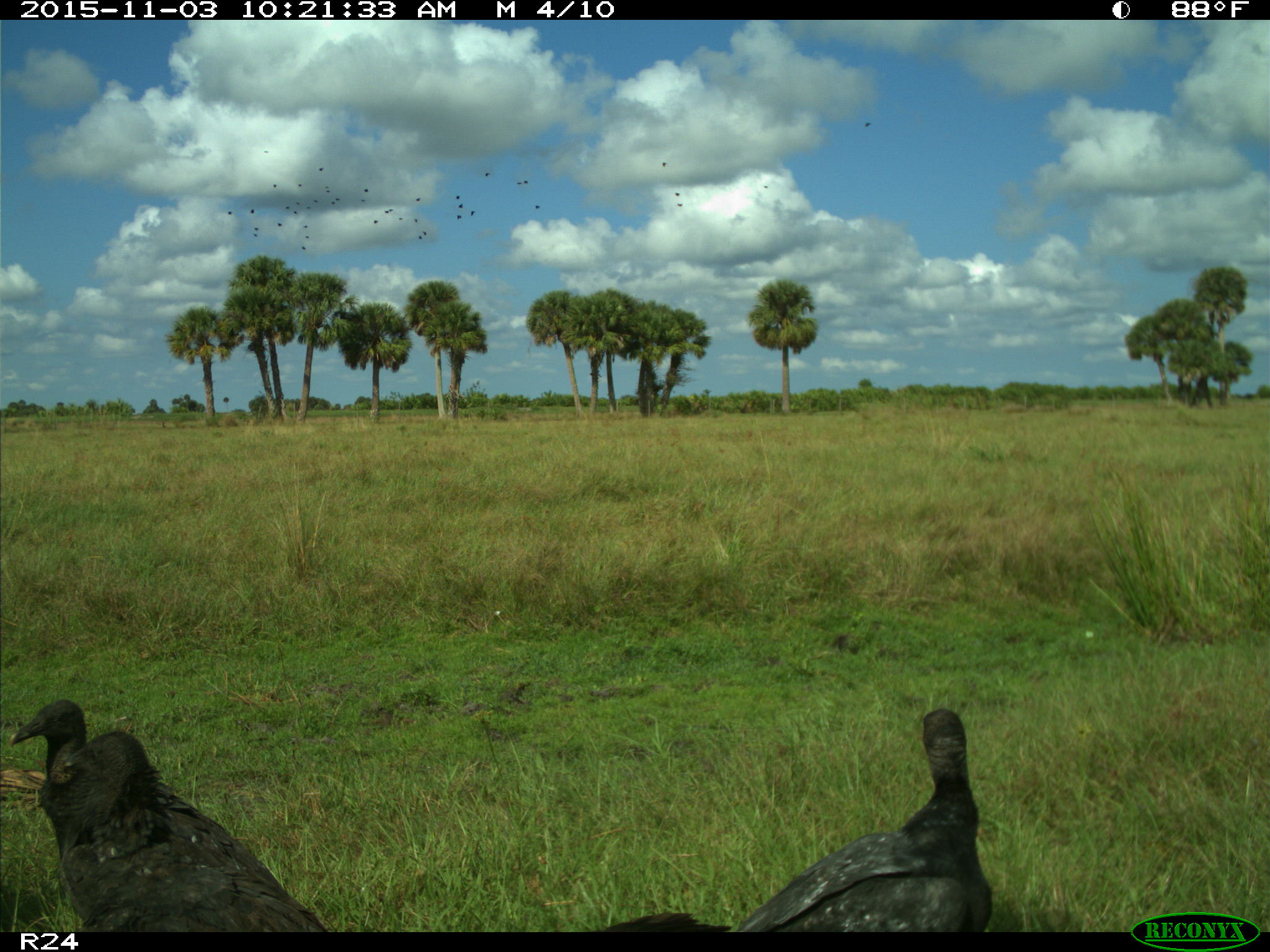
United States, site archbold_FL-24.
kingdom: Animalia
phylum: Chordata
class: Aves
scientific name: Aves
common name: birds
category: unidentified bird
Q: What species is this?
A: Unidentified bird (birds) (Aves).